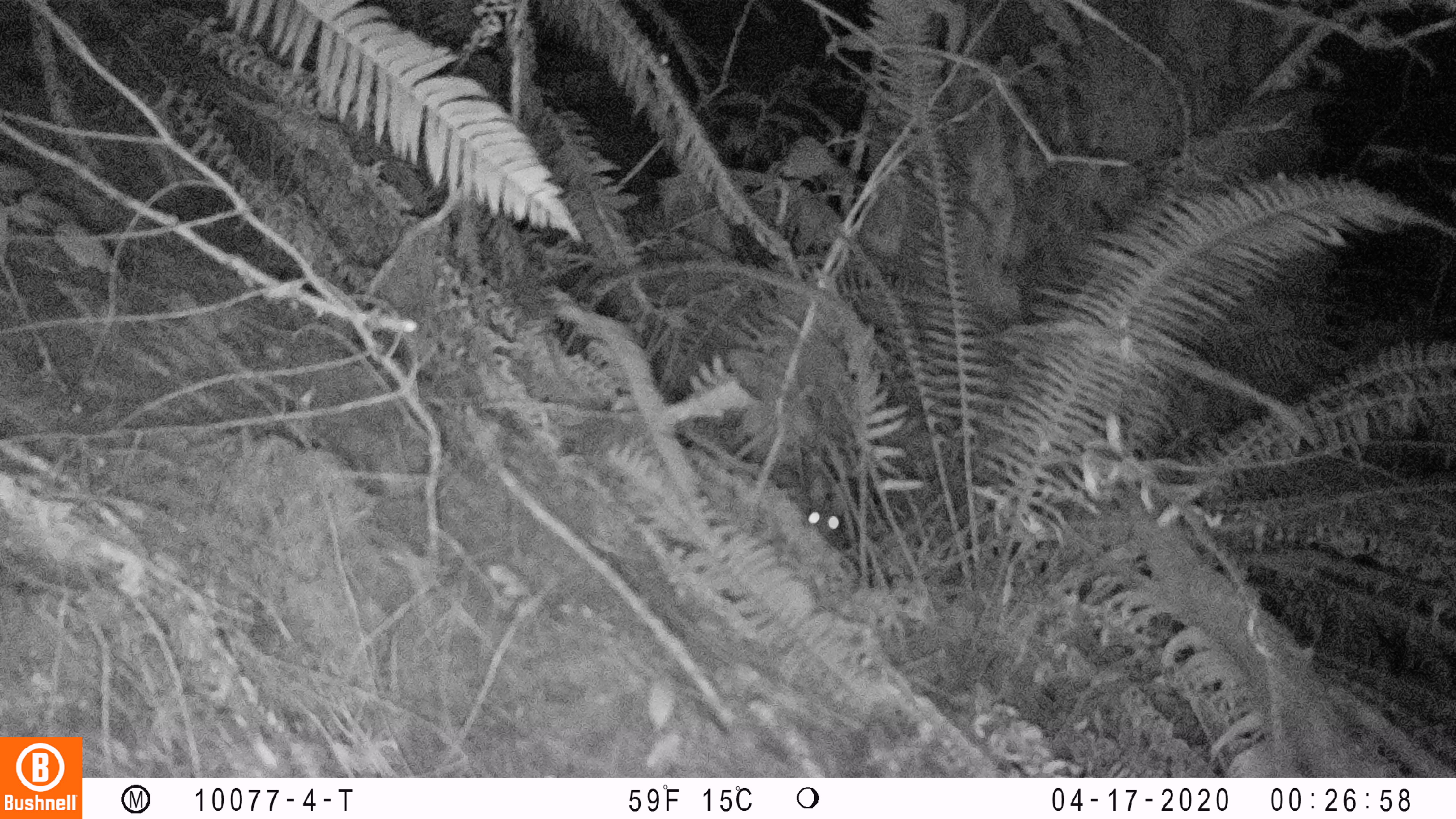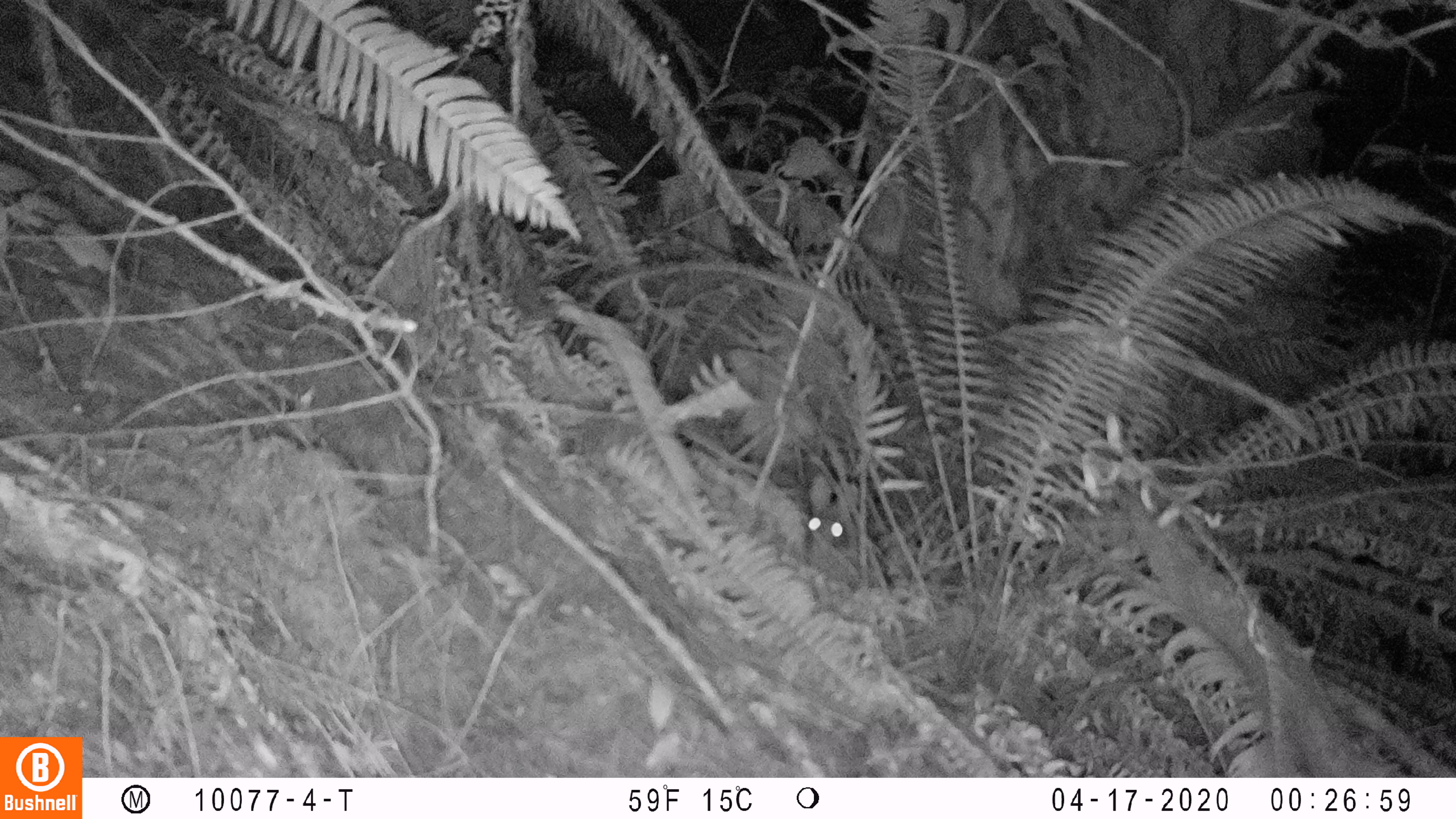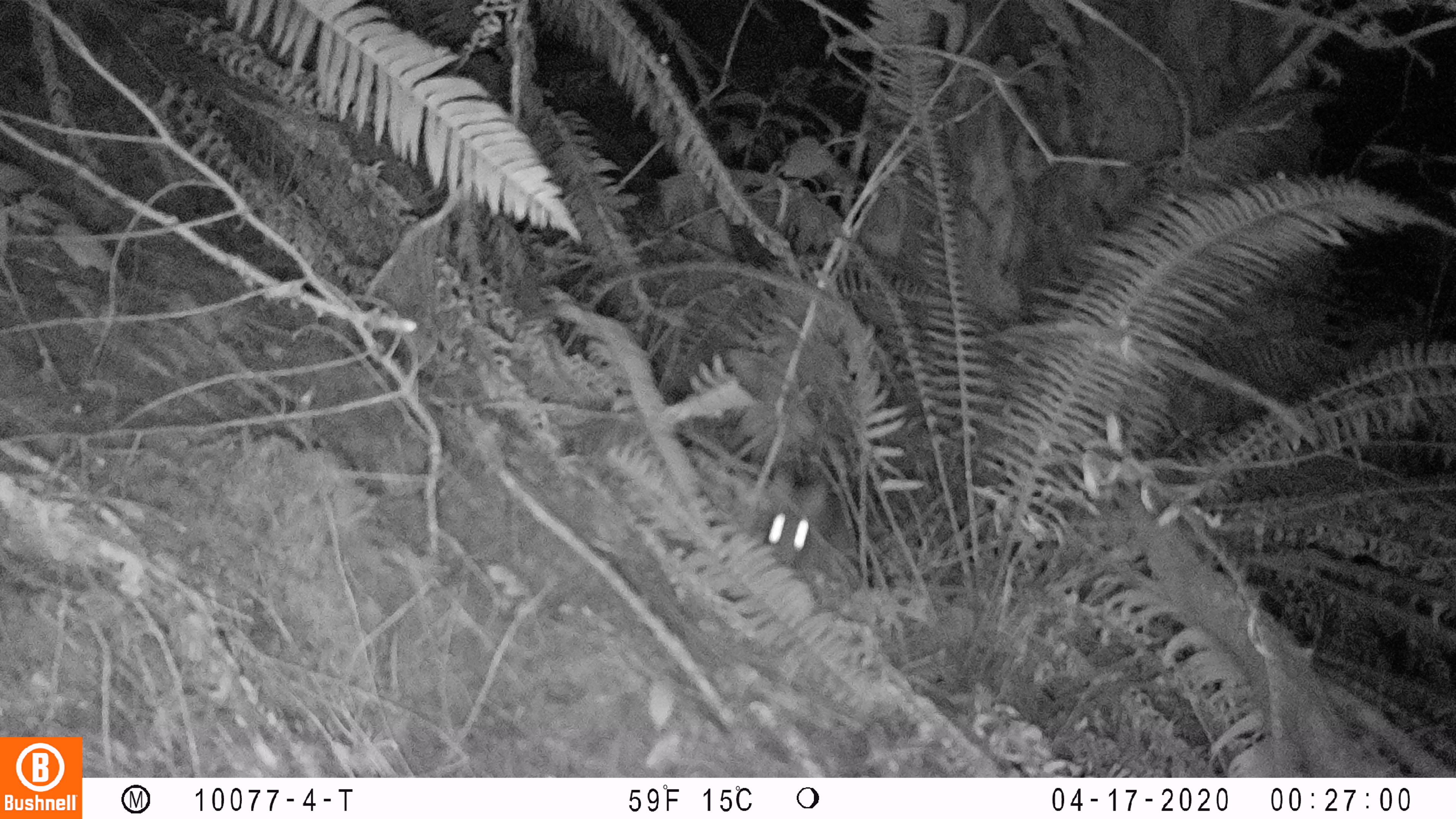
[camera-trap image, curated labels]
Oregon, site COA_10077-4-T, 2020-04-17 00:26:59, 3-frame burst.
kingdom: Animalia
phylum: Chordata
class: Mammalia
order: Lagomorpha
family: Leporidae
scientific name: Leporidae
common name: hares and rabbits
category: leporidae family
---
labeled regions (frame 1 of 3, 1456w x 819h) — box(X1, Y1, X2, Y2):
leporidae family: box(806, 476, 851, 548)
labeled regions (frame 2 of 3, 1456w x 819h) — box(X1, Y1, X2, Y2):
leporidae family: box(807, 472, 872, 585)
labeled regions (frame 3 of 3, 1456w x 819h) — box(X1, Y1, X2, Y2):
leporidae family: box(761, 464, 846, 571)